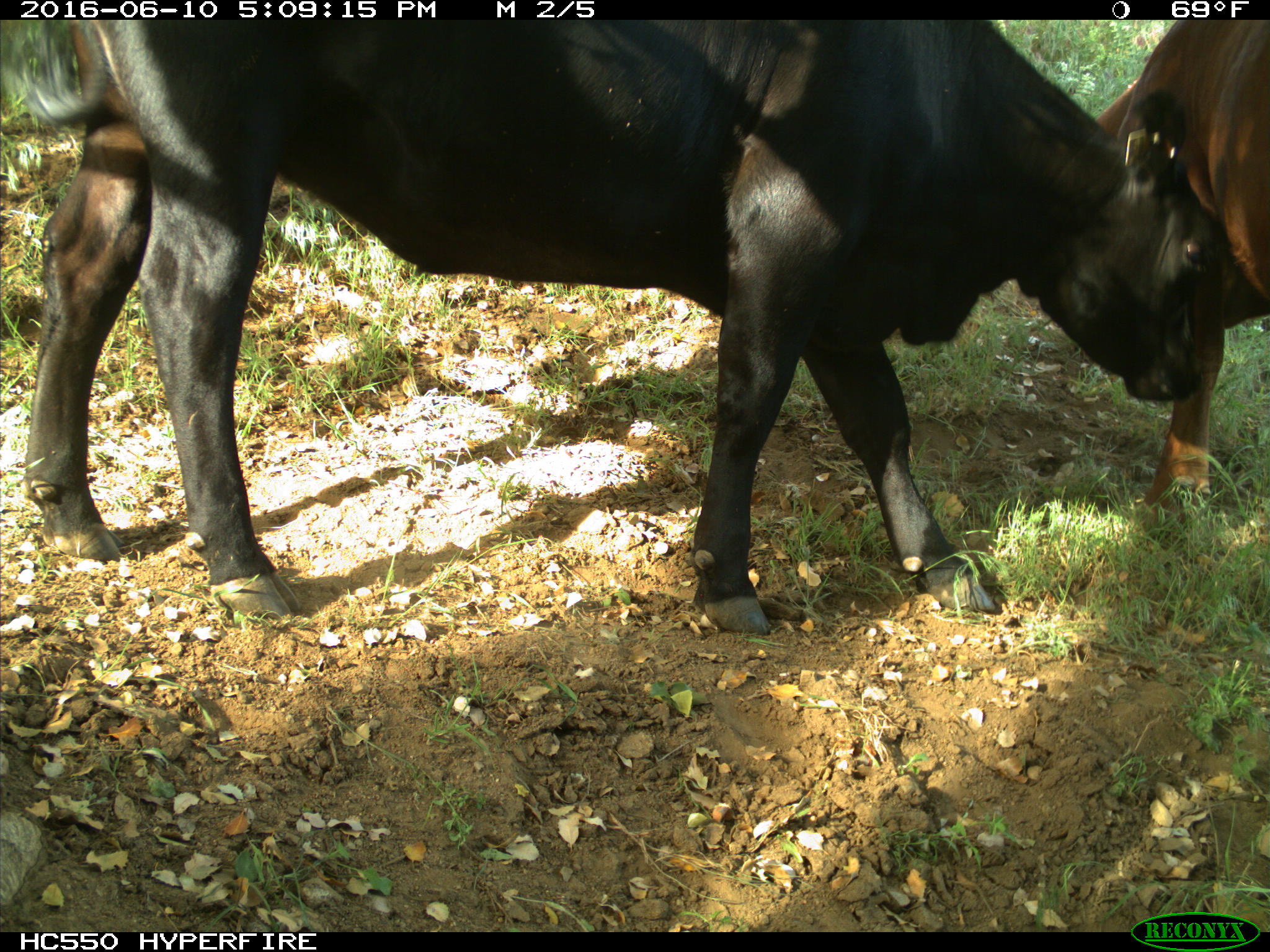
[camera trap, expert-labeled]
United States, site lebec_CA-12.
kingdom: Animalia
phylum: Chordata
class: Mammalia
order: Artiodactyla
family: Bovidae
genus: Bos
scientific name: Bos taurus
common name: domestic cow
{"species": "Bos taurus (domestic cow)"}